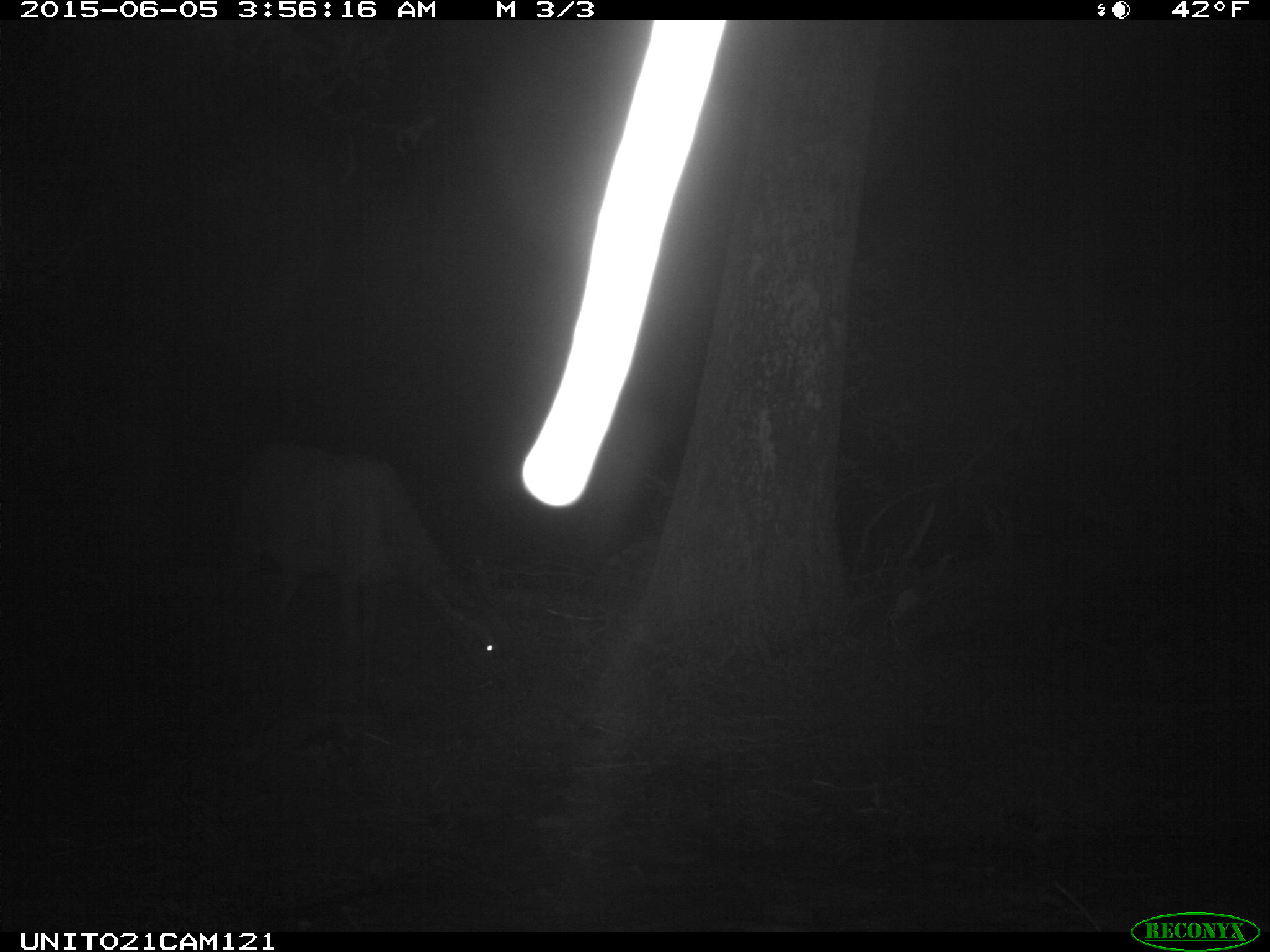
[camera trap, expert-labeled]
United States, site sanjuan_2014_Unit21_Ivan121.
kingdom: Animalia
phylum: Chordata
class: Mammalia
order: Artiodactyla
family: Cervidae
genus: Cervus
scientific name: Cervus elaphus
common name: red deer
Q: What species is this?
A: Cervus elaphus (red deer).